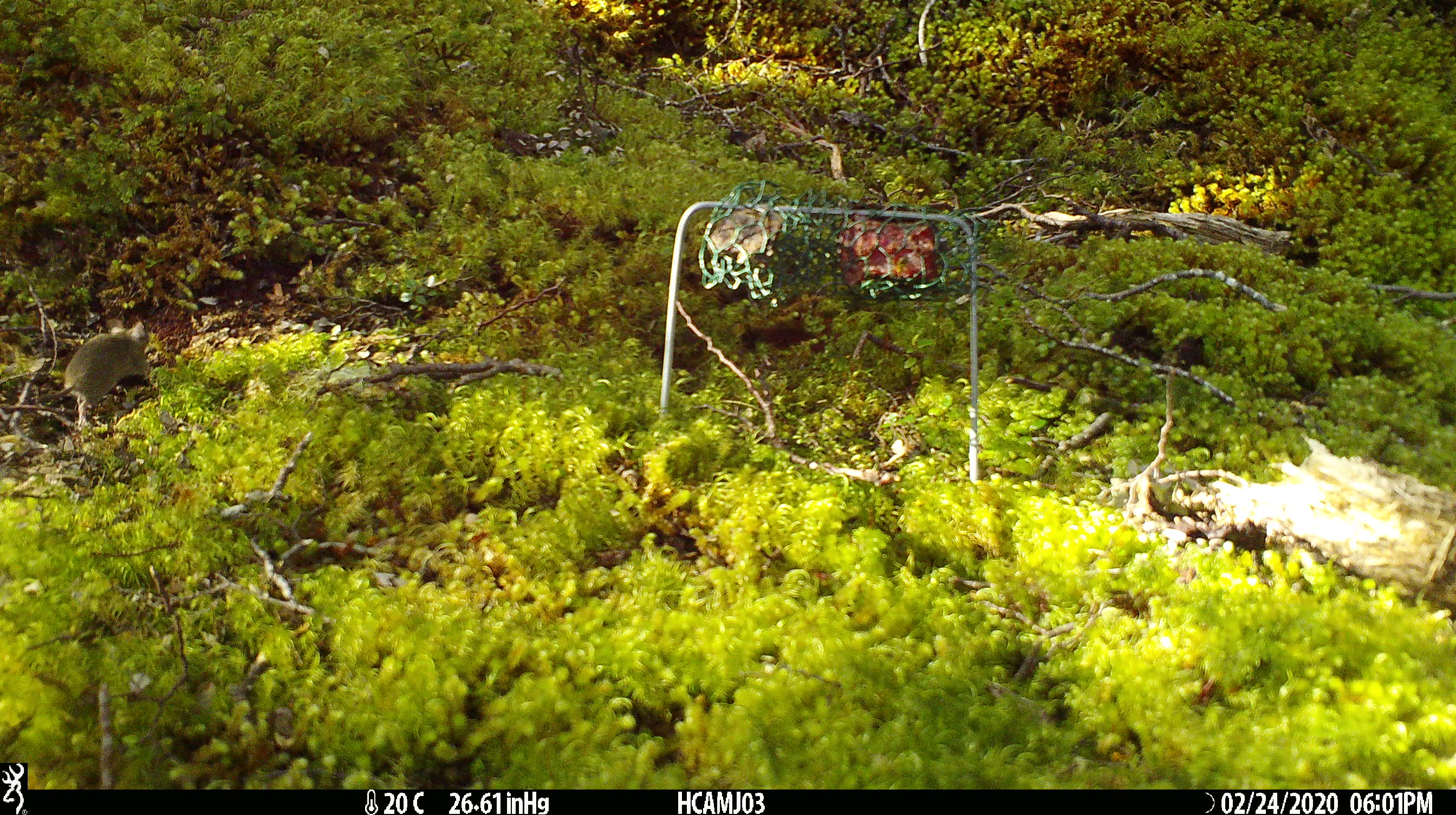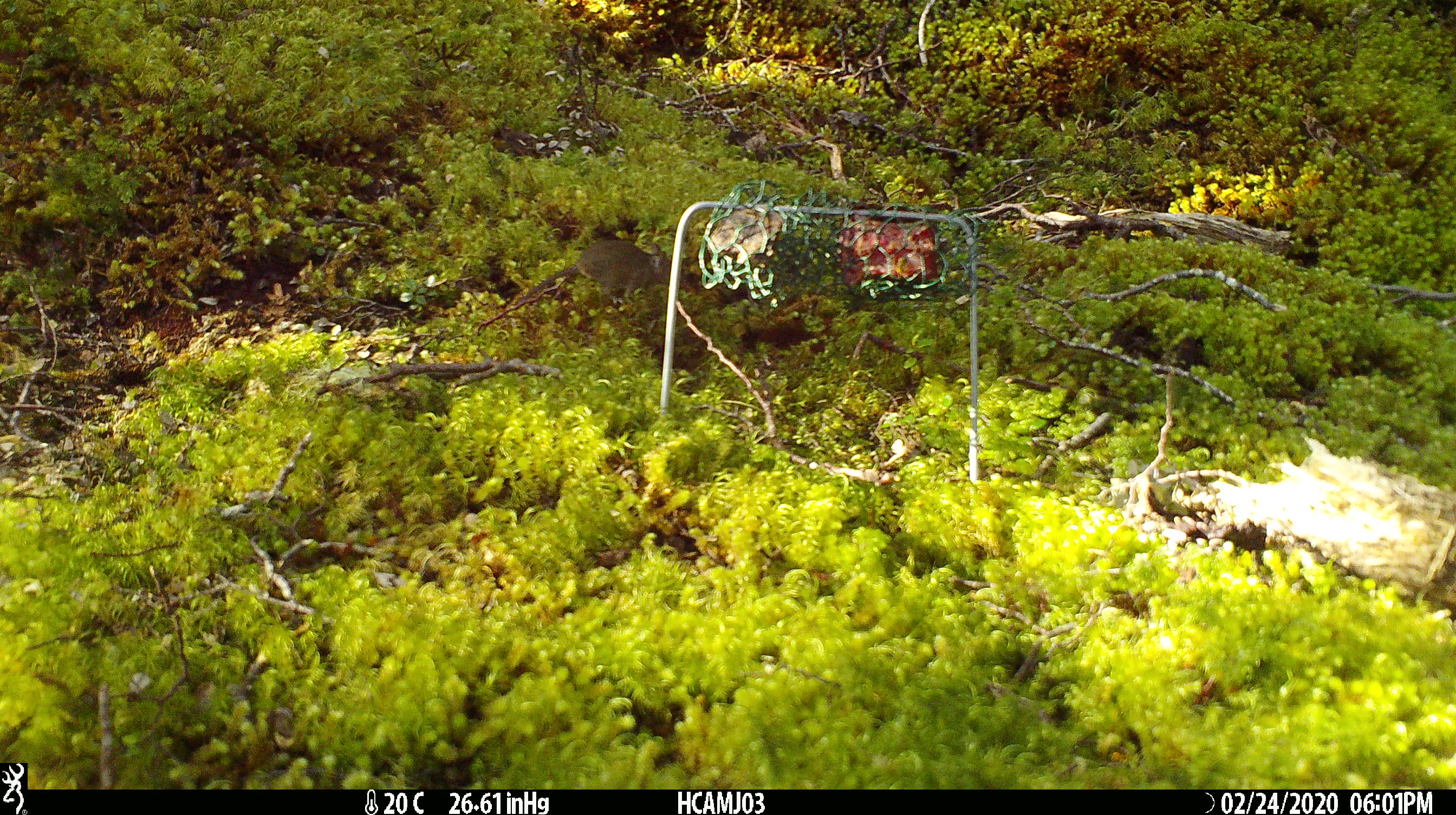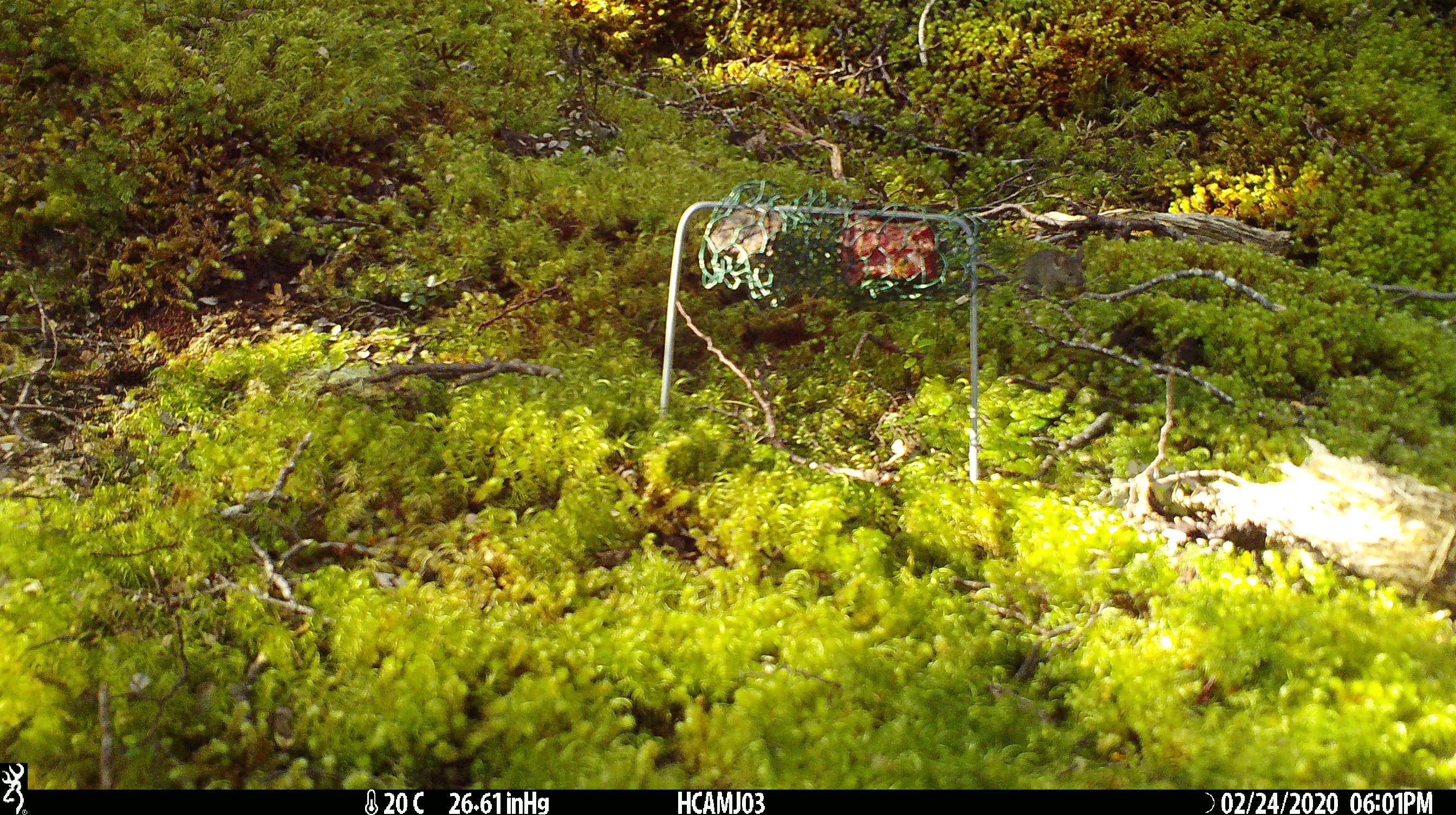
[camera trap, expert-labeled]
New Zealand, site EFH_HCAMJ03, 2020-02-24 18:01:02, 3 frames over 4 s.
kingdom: Animalia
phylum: Chordata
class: Mammalia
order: Rodentia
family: Muridae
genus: Mus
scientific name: Mus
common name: mouse